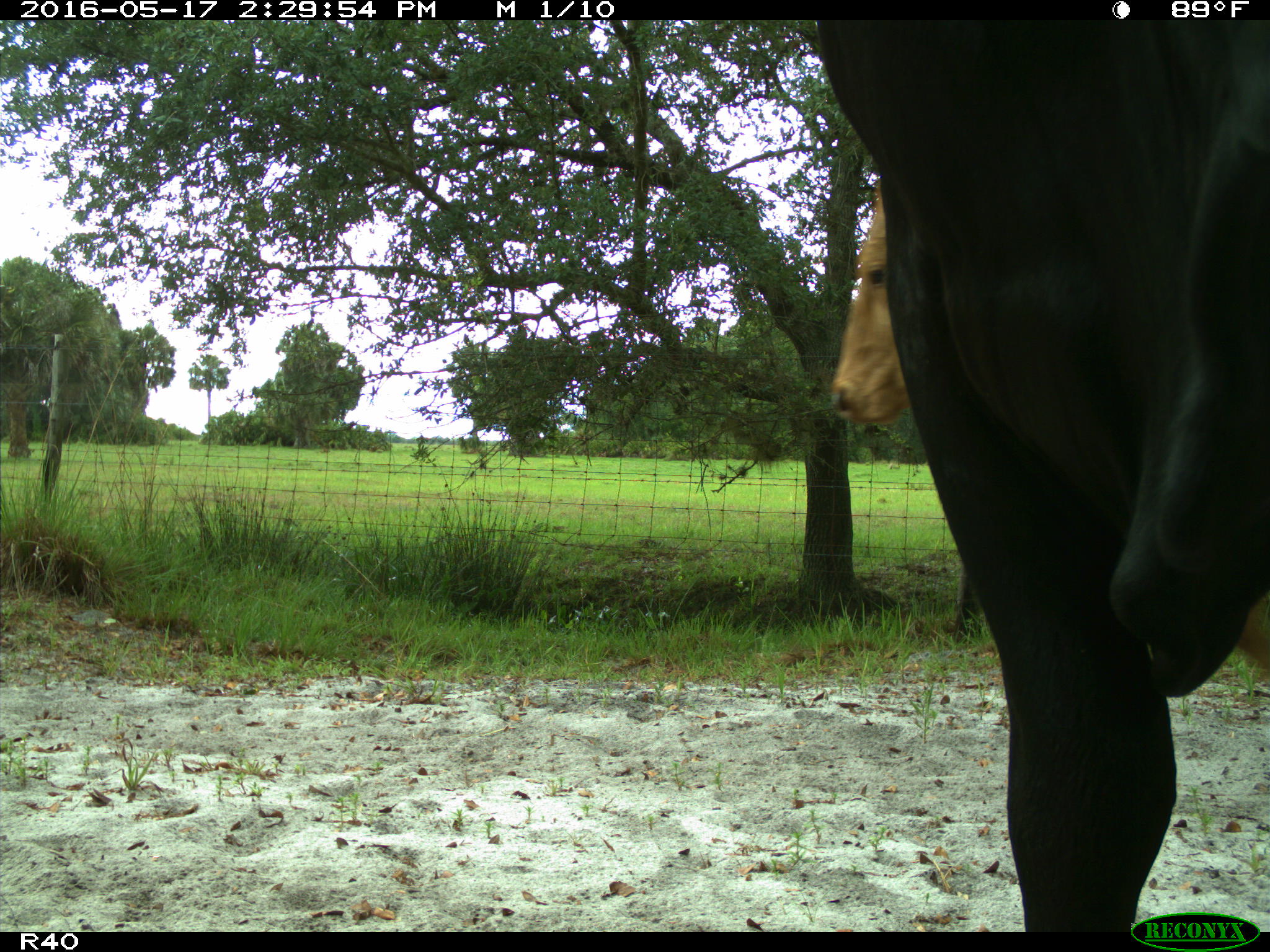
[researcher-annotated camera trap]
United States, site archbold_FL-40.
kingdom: Animalia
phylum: Chordata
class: Mammalia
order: Artiodactyla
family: Bovidae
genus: Bos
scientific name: Bos taurus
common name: domestic cow